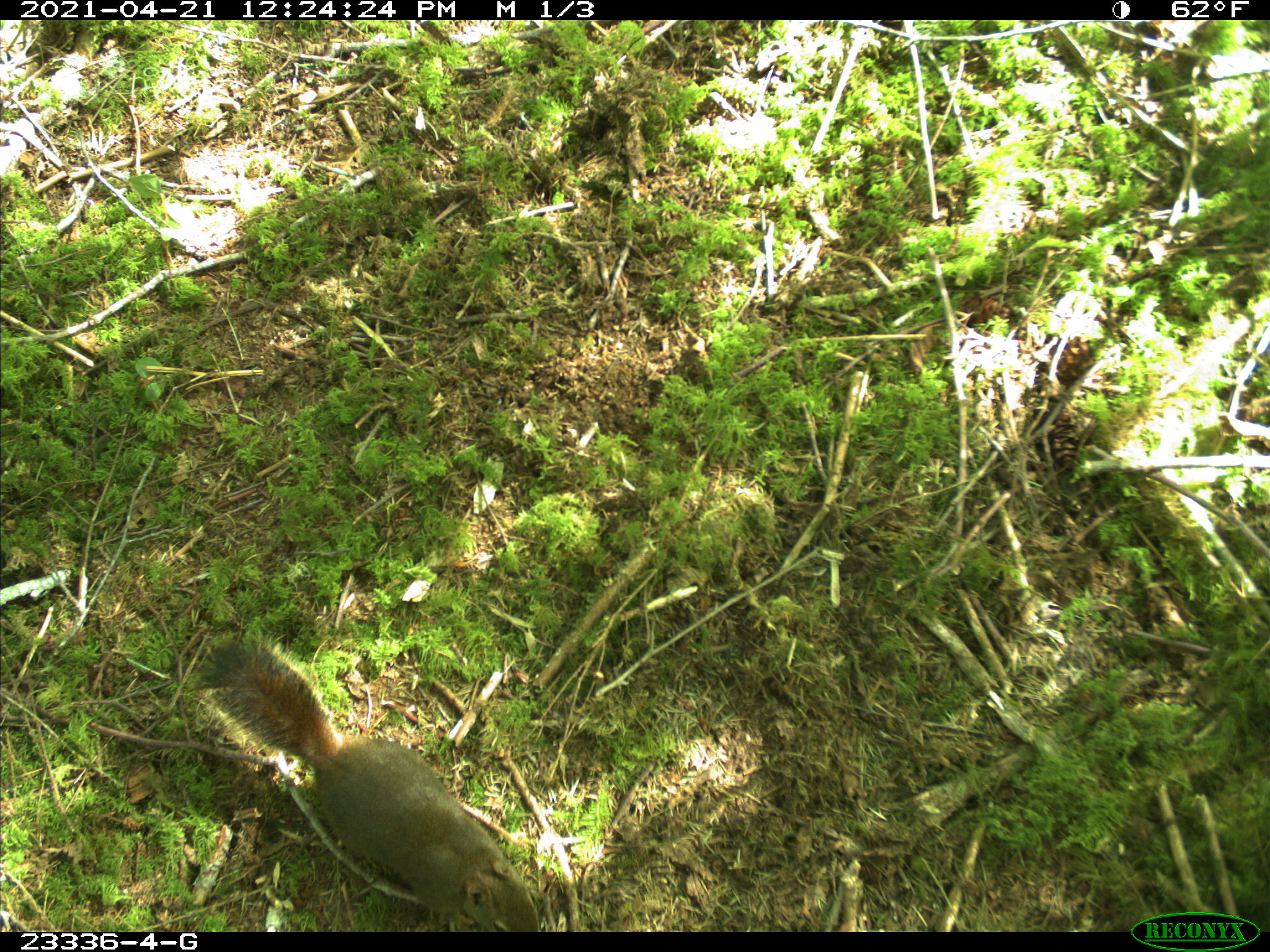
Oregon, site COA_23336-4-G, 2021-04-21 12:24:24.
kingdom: Animalia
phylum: Chordata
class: Mammalia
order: Rodentia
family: Sciuridae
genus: Tamiasciurus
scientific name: Tamiasciurus douglasii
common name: douglas squirrel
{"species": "douglas squirrel (Tamiasciurus douglasii)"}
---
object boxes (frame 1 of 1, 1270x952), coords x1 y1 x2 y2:
douglas squirrel: 194 641 560 926